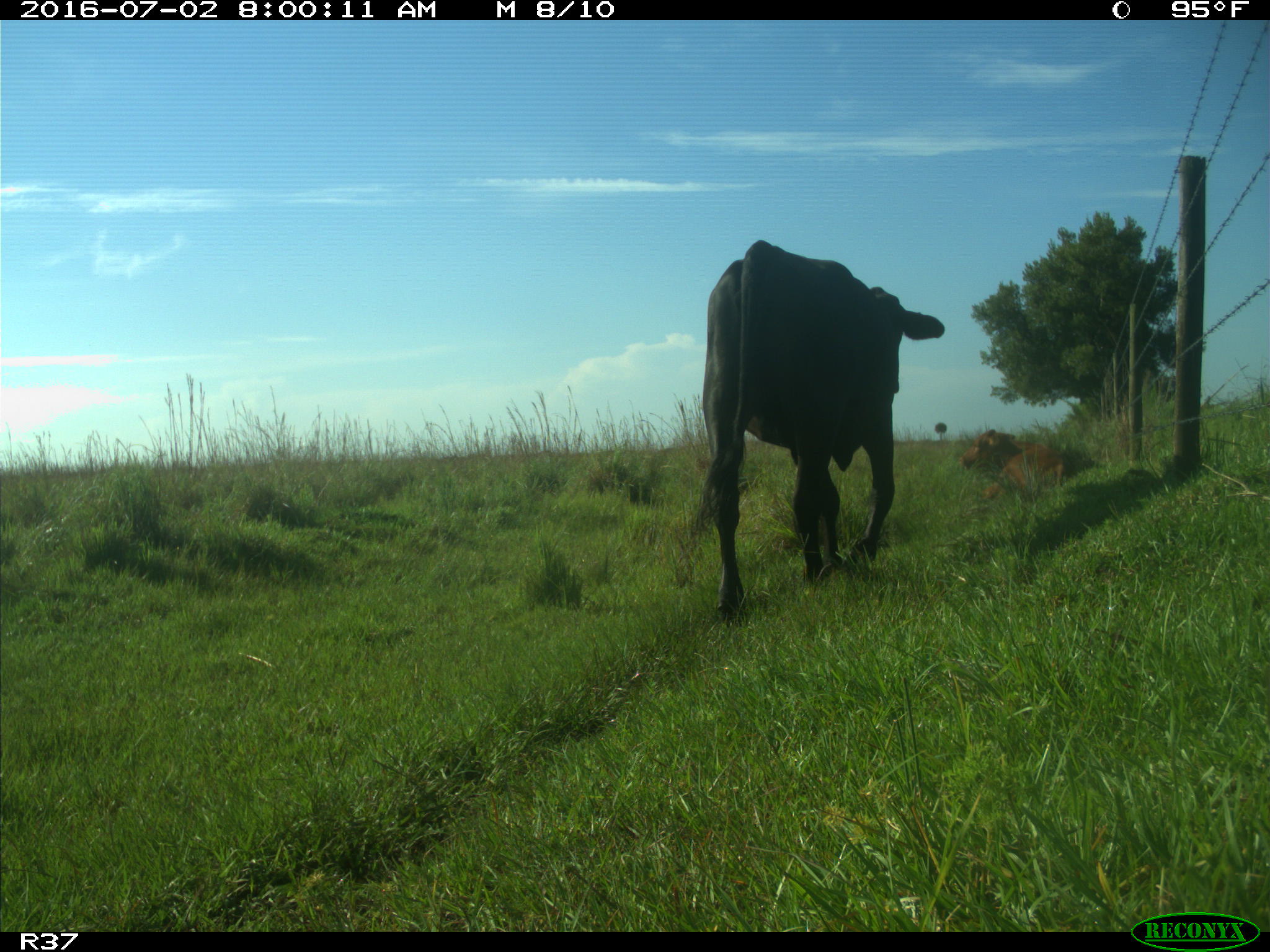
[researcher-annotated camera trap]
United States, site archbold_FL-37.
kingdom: Animalia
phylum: Chordata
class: Mammalia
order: Artiodactyla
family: Bovidae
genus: Bos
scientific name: Bos taurus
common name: domestic cow